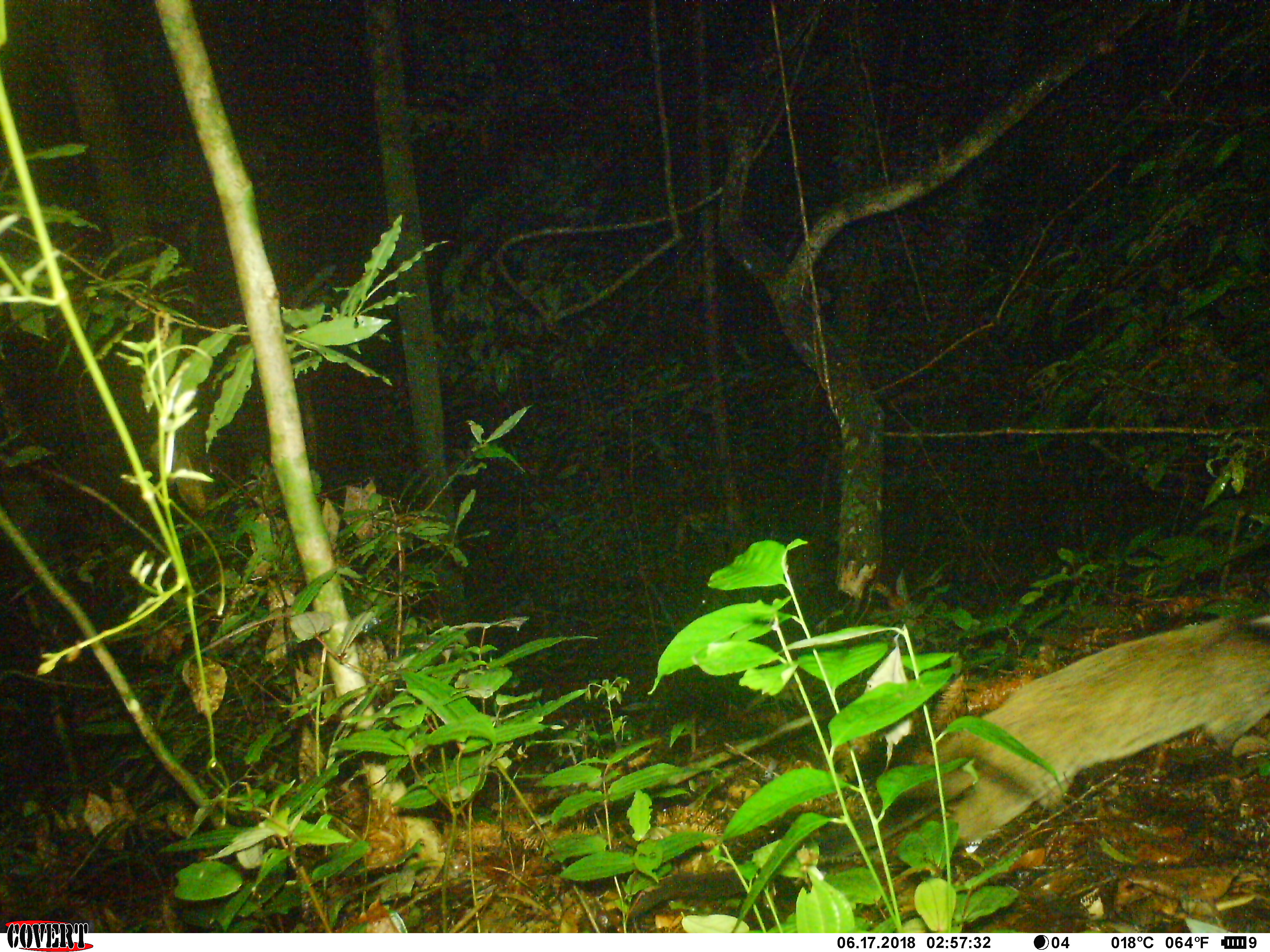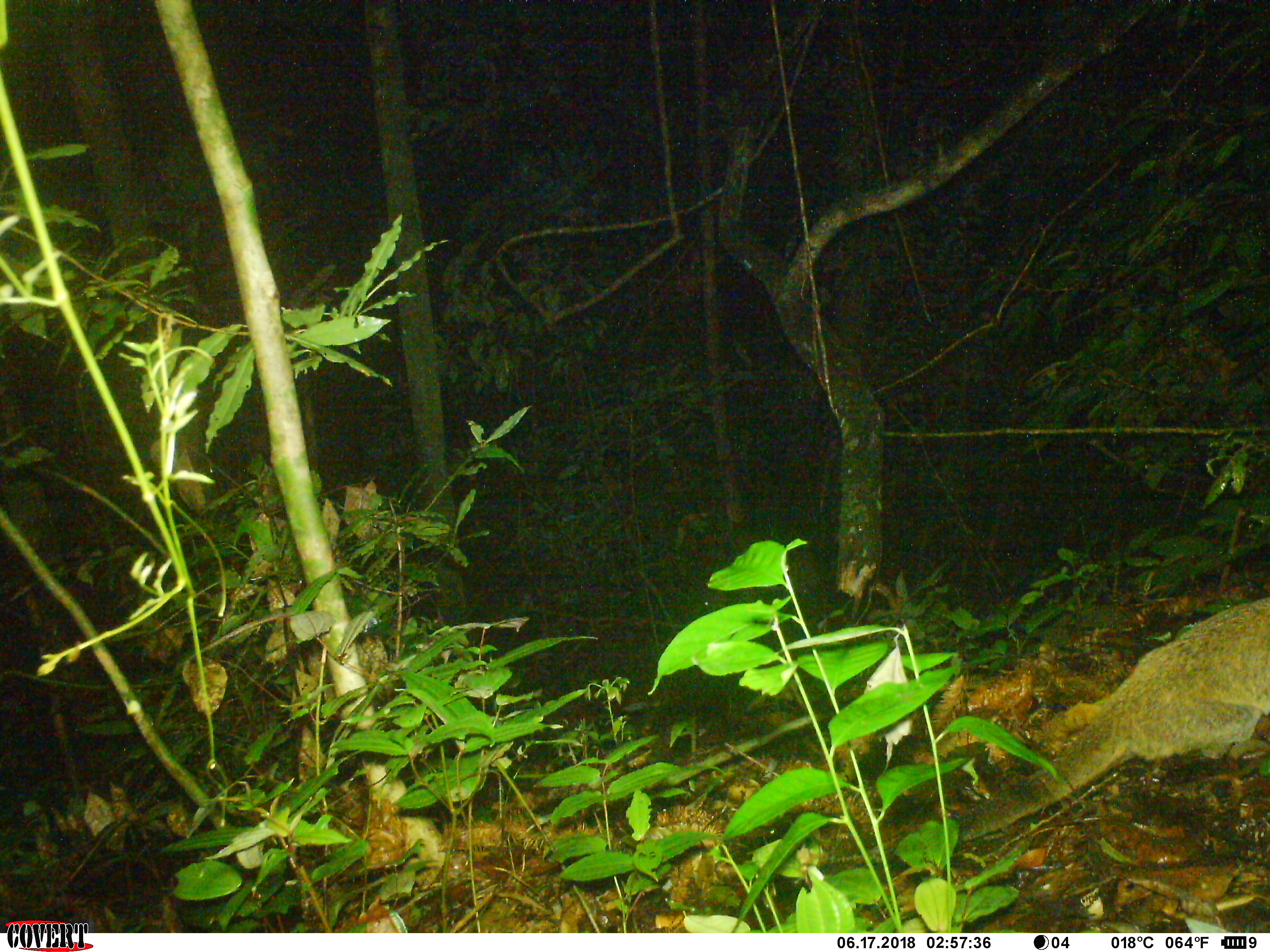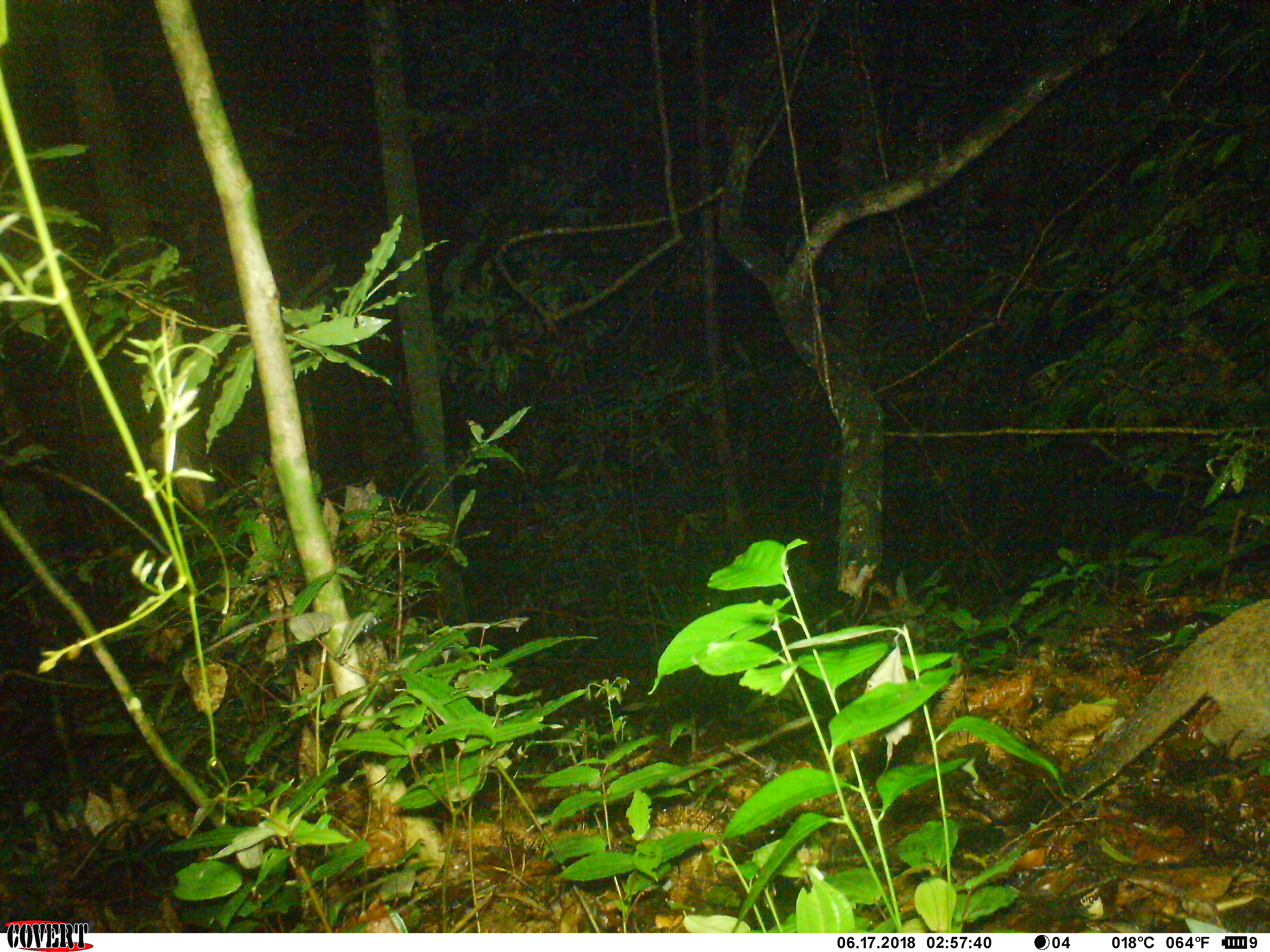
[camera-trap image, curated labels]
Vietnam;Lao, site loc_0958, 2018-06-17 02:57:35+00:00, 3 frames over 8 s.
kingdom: Animalia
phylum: Chordata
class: Mammalia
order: Carnivora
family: Viverridae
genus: Paguma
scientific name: Paguma larvata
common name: masked palm civet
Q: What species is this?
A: Masked palm civet (Paguma larvata).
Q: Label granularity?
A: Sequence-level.